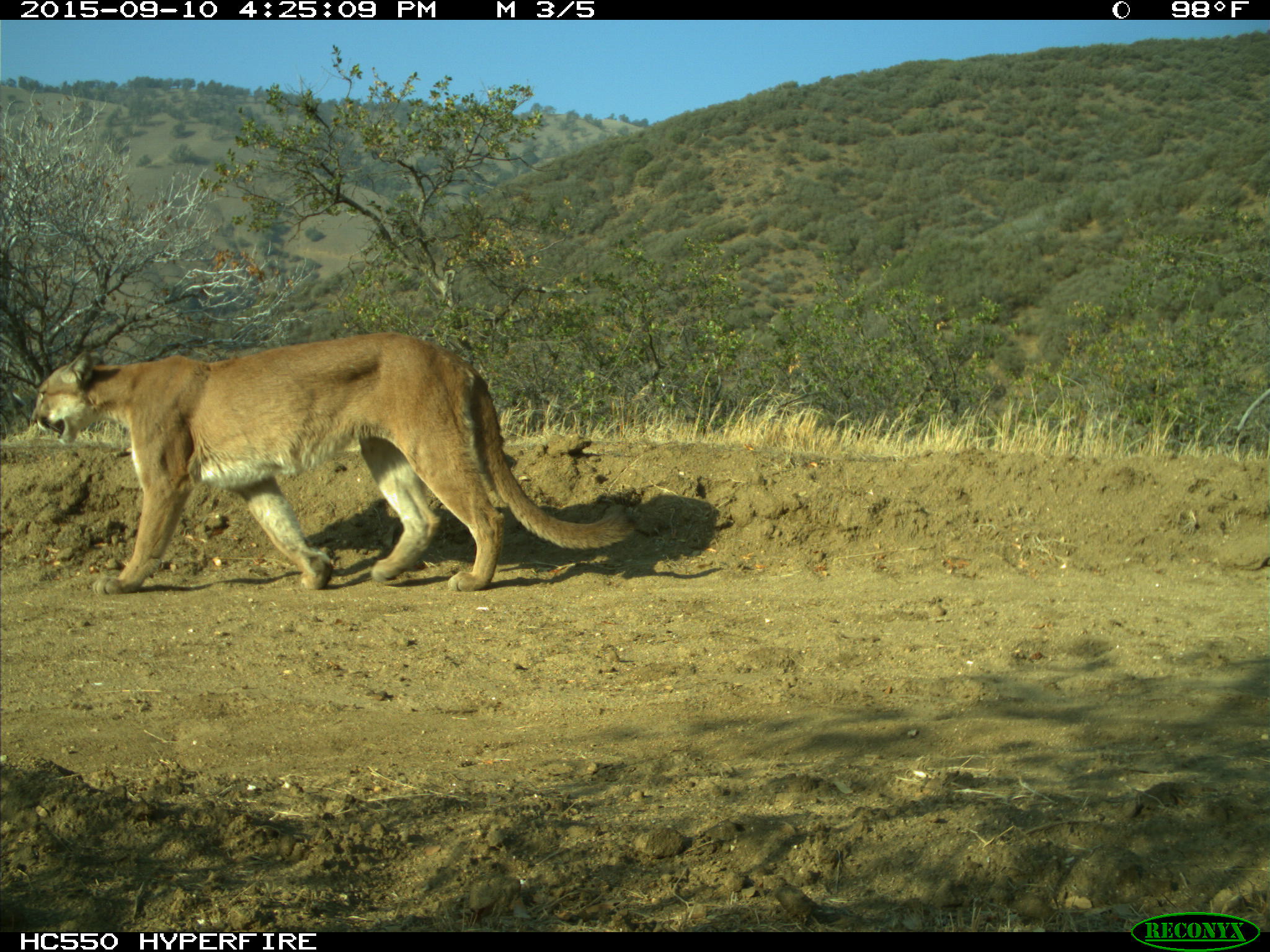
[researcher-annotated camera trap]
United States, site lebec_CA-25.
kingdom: Animalia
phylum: Chordata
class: Mammalia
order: Carnivora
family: Felidae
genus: Puma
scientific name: Puma concolor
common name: mountain lion